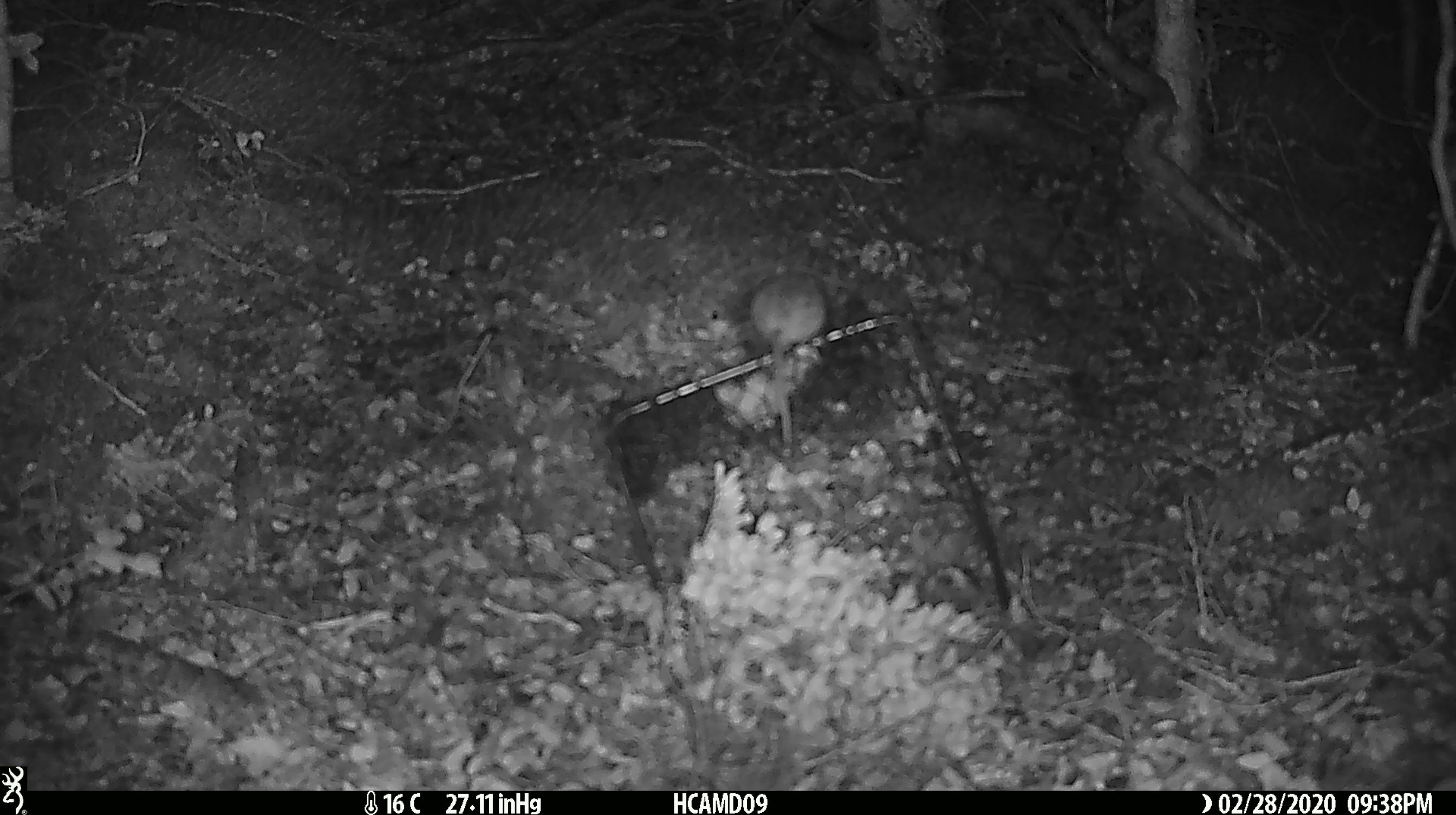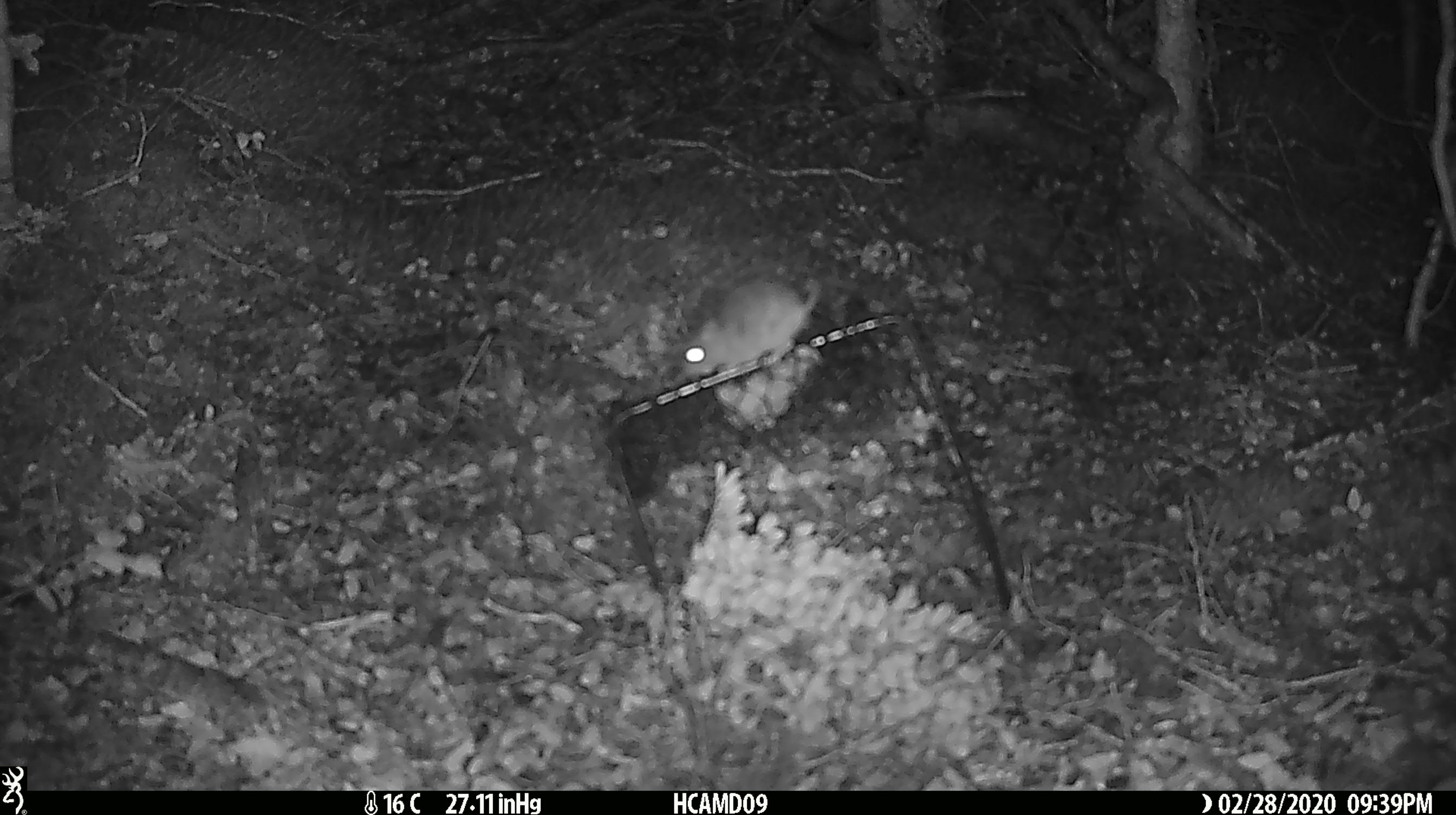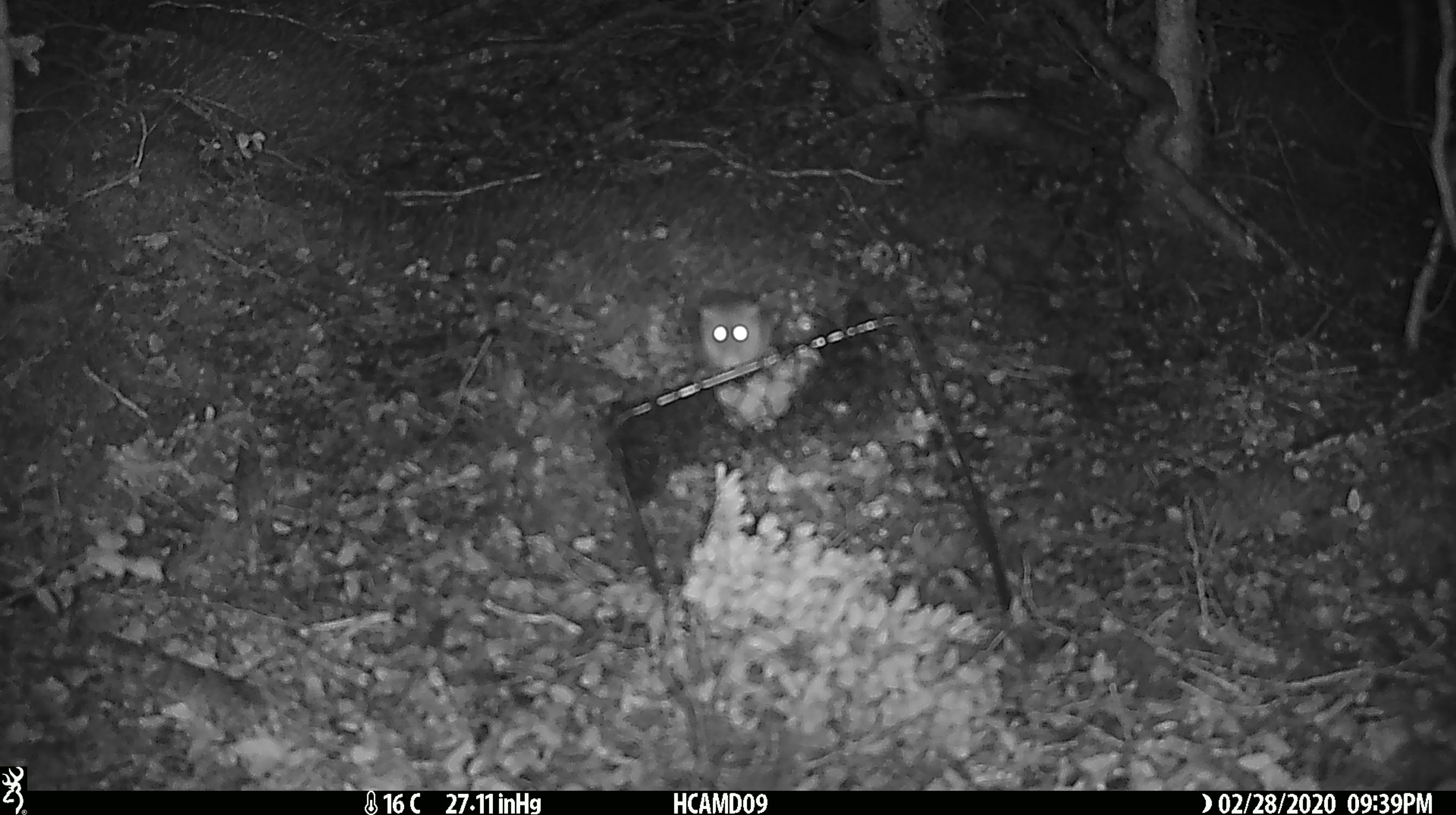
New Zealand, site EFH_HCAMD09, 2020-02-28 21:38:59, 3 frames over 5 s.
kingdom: Animalia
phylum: Chordata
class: Mammalia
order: Rodentia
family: Muridae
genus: Mus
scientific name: Mus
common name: mouse